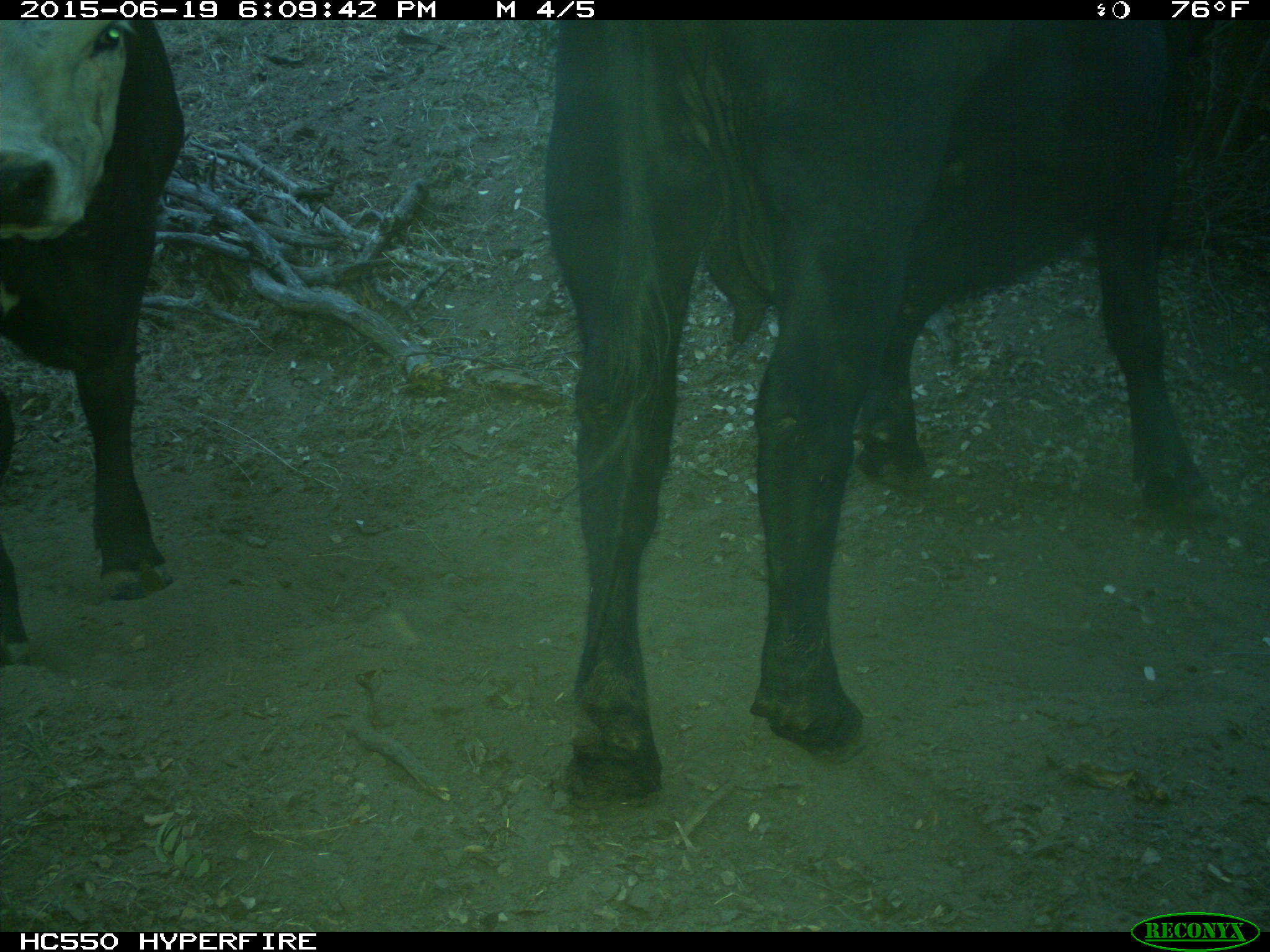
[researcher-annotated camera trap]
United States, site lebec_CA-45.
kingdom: Animalia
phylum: Chordata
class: Mammalia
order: Artiodactyla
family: Bovidae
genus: Bos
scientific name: Bos taurus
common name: domestic cow